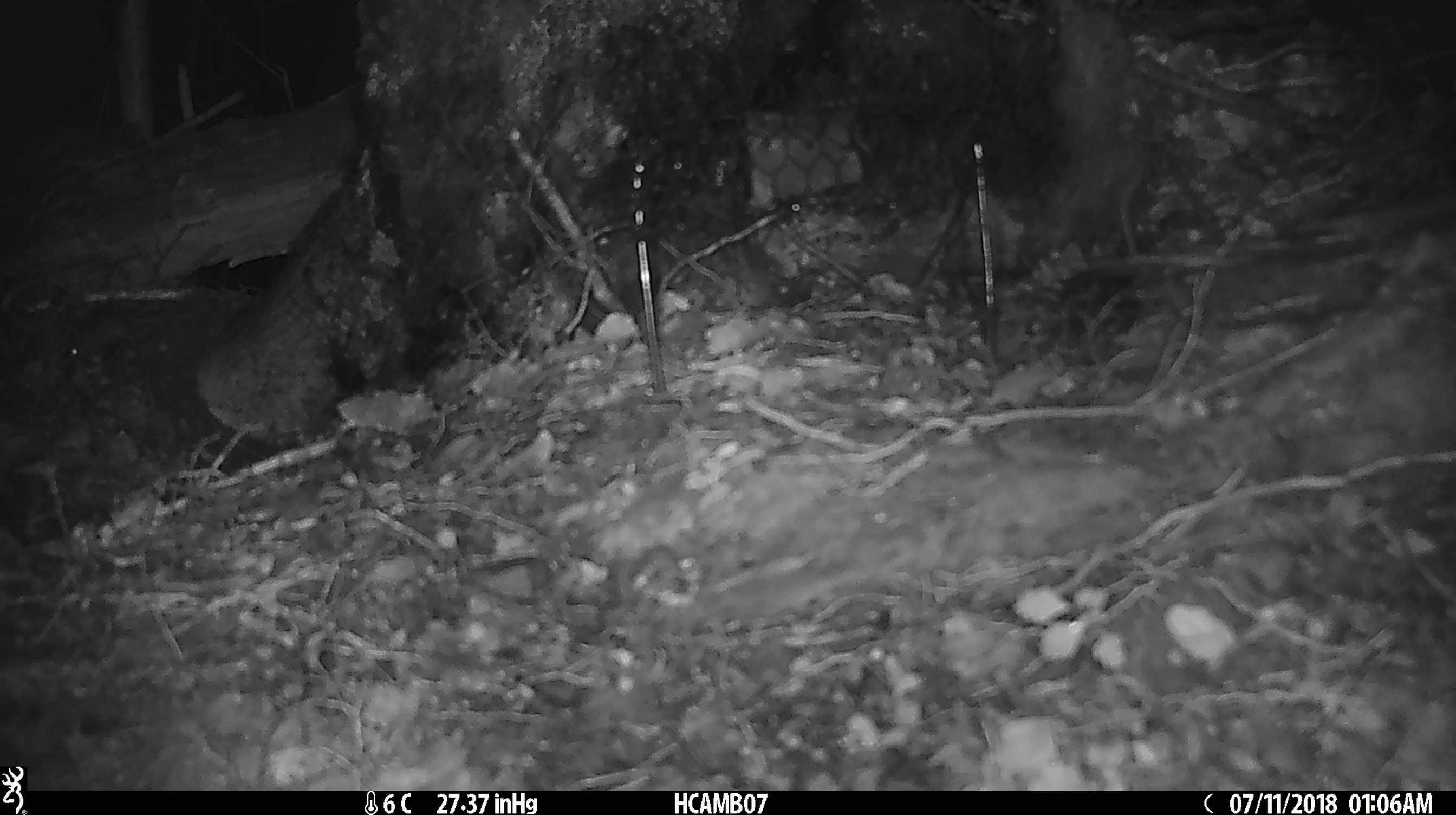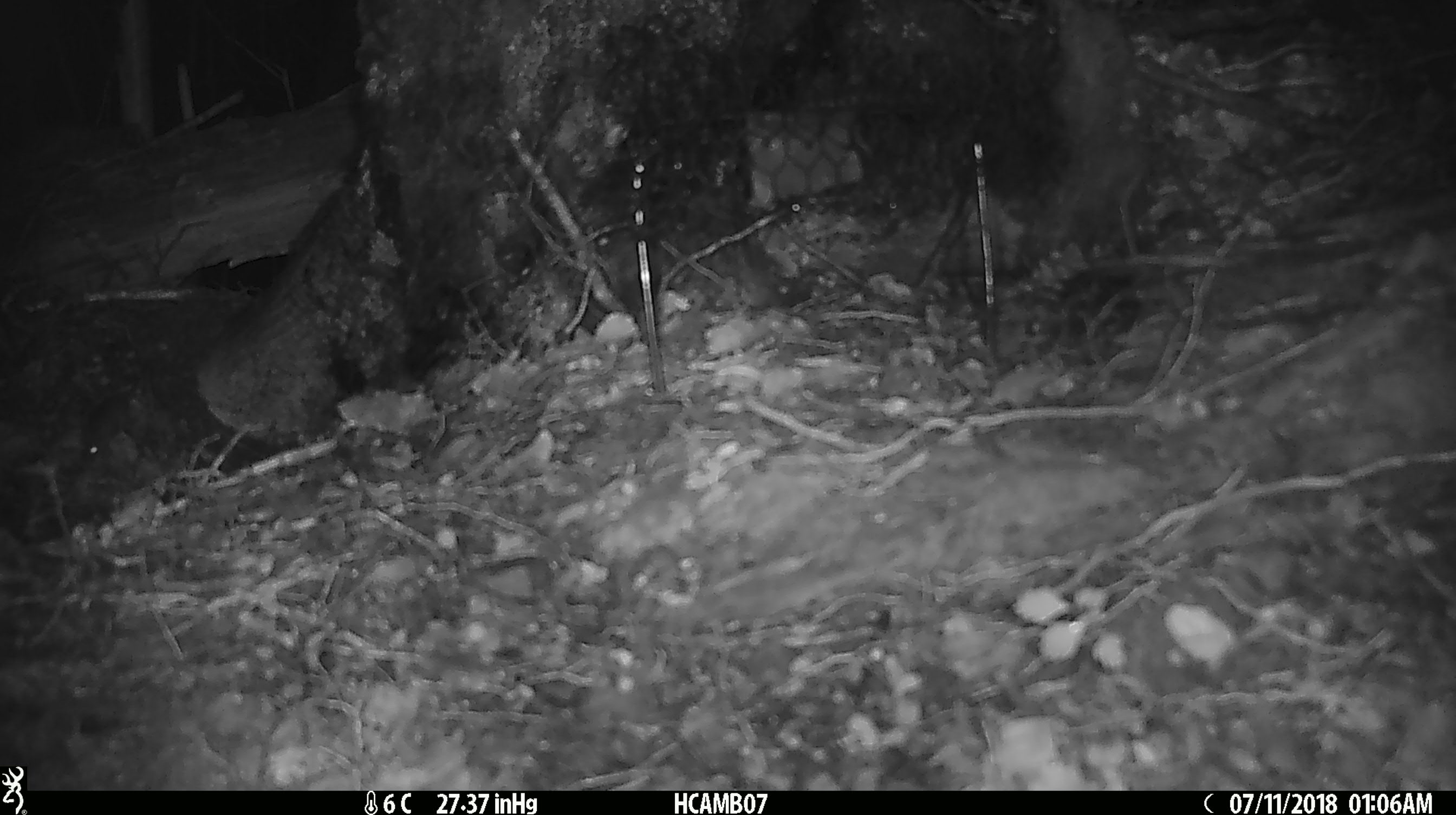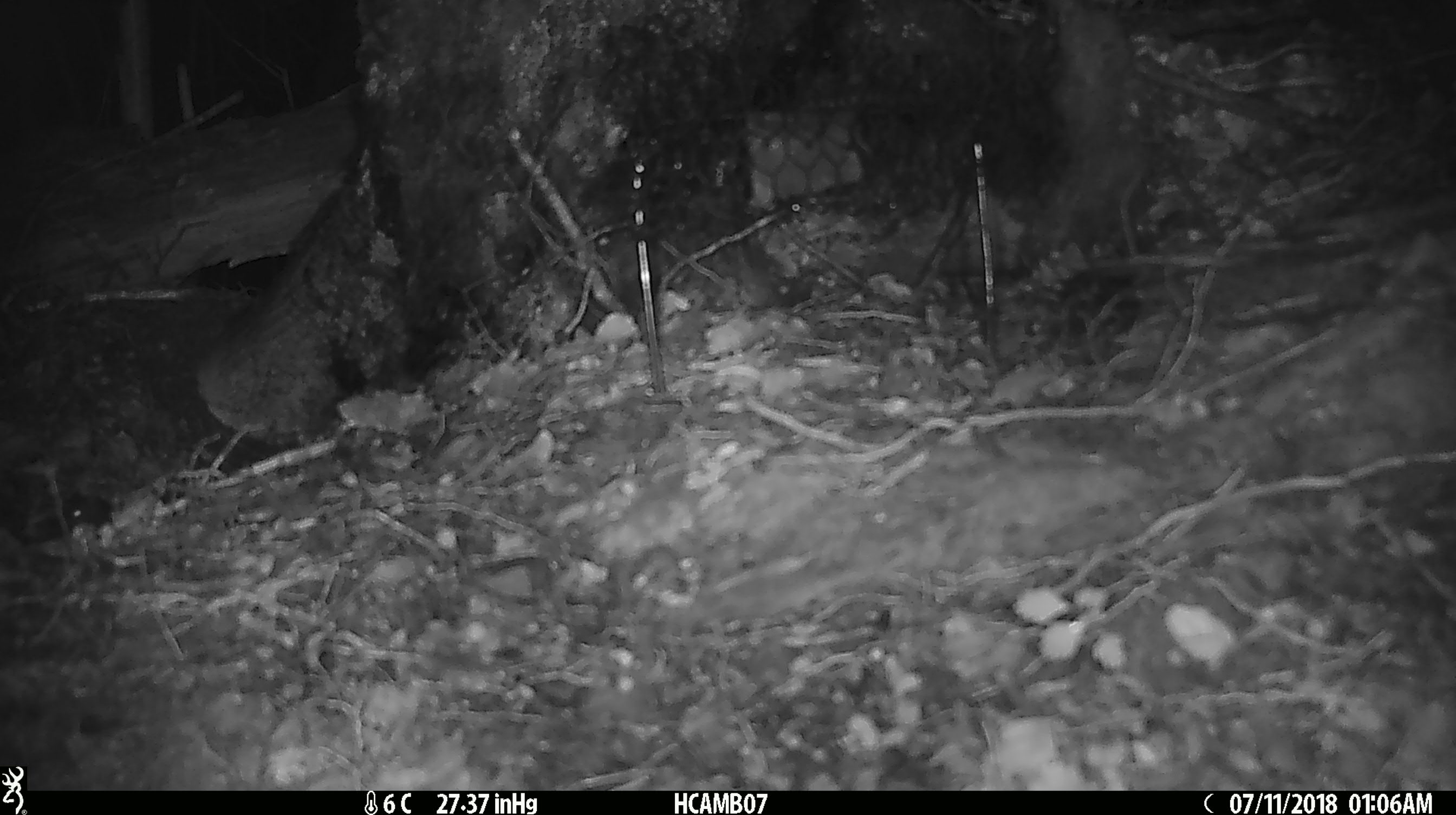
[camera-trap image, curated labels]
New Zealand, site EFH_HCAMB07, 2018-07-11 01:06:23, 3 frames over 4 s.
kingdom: Animalia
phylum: Chordata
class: Mammalia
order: Rodentia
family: Muridae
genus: Mus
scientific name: Mus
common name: mouse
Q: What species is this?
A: Mouse (Mus).